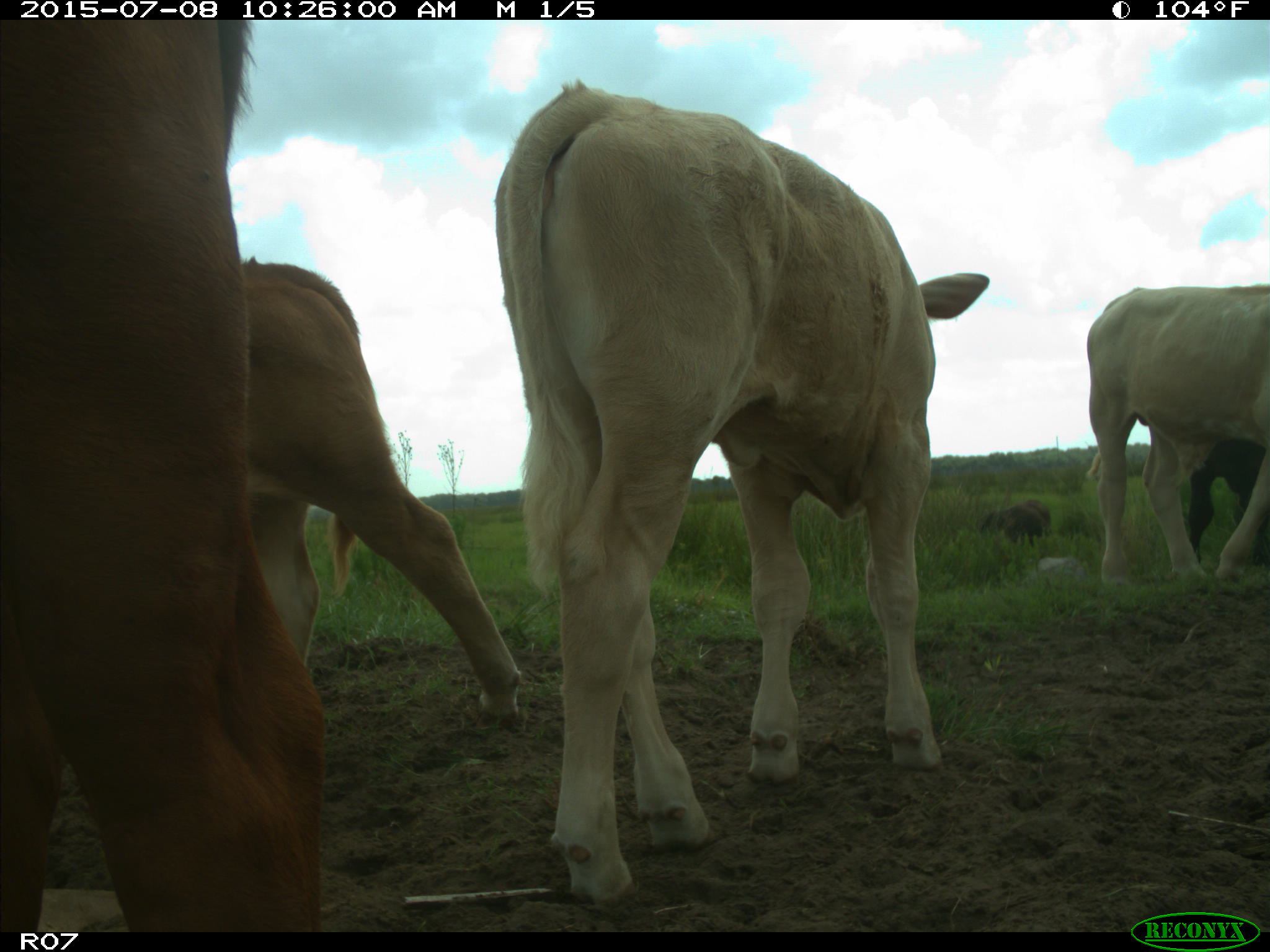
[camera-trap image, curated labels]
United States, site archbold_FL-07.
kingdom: Animalia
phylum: Chordata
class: Mammalia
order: Artiodactyla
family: Bovidae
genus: Bos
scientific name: Bos taurus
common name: domestic cow